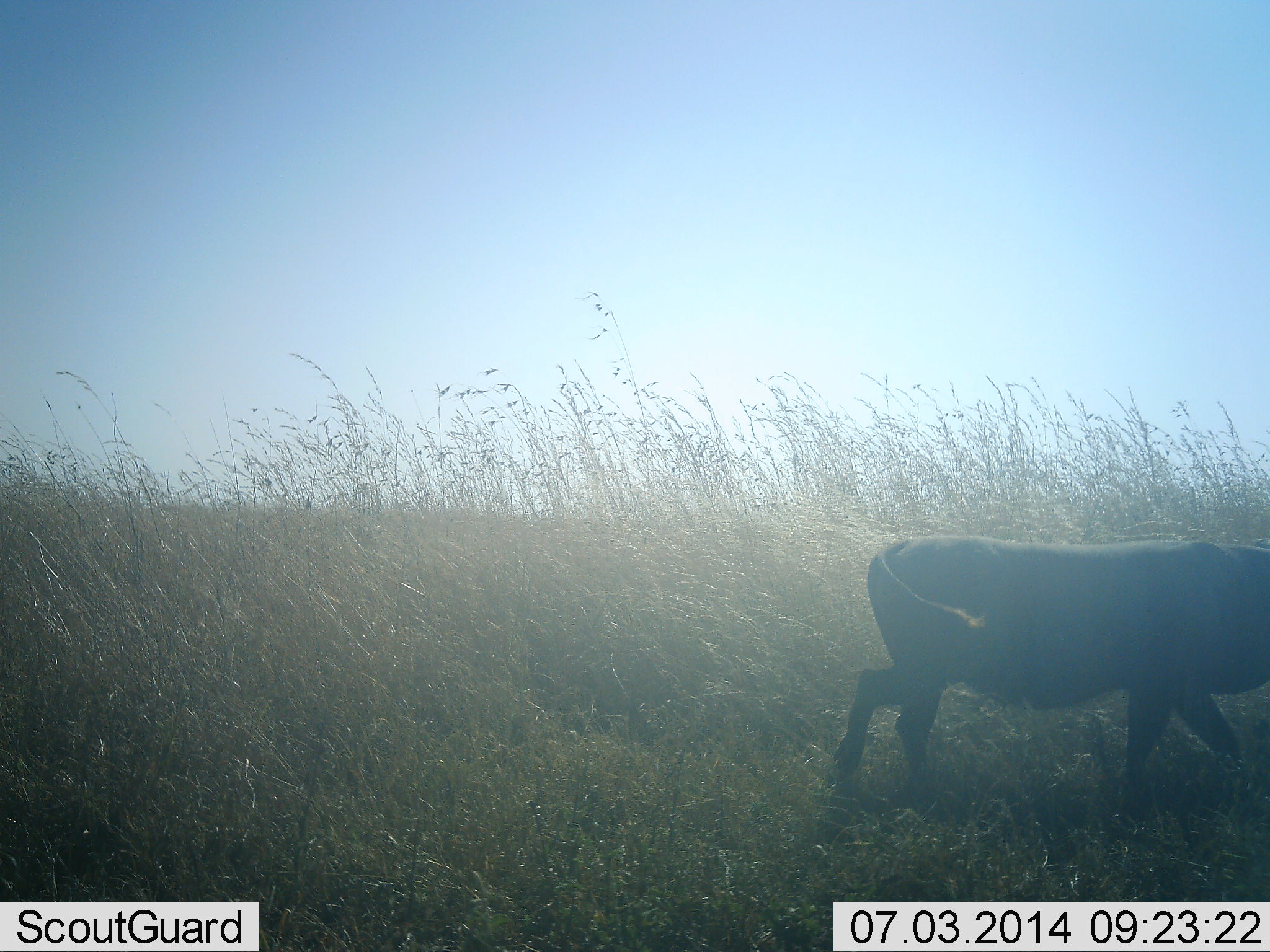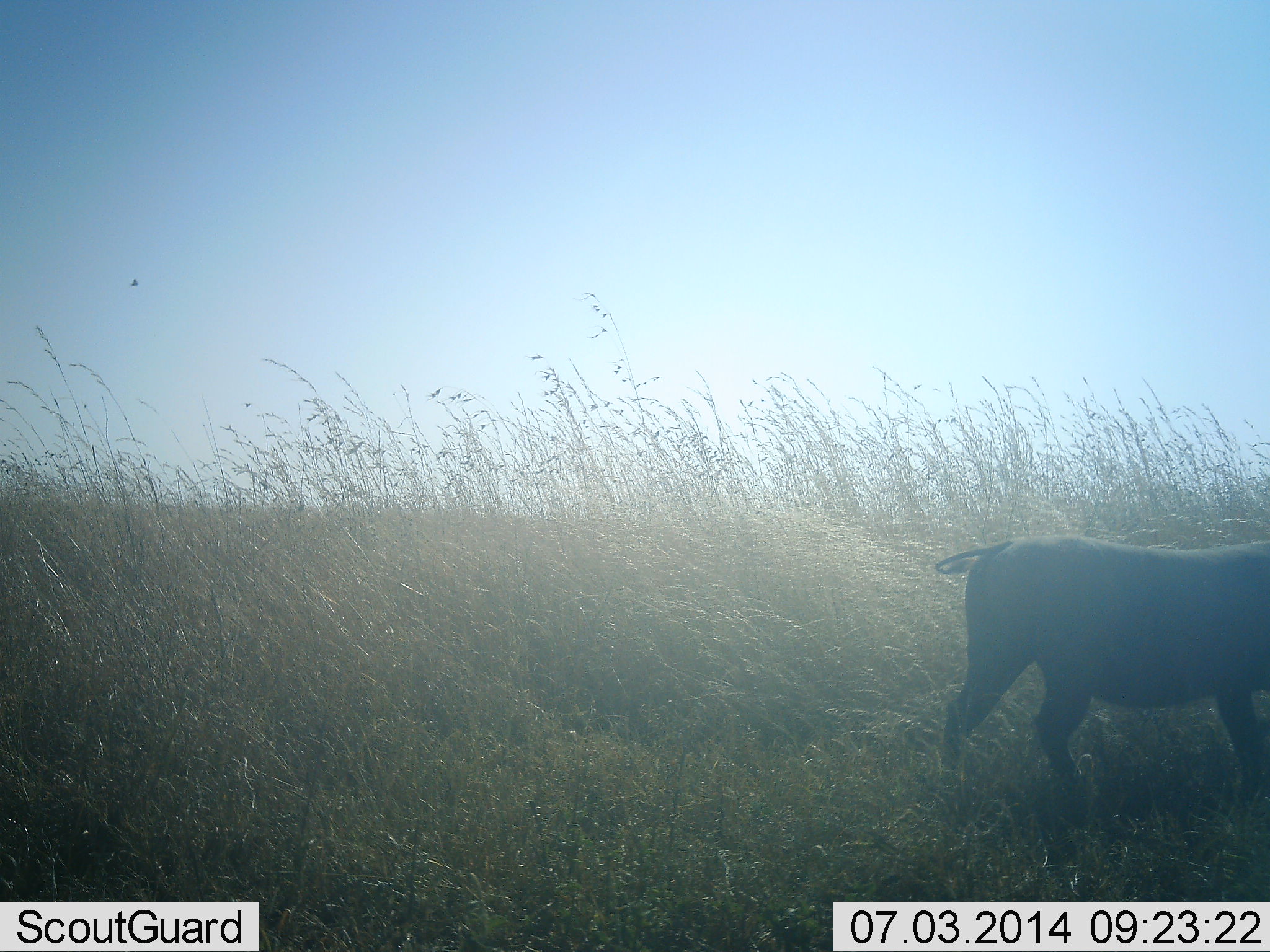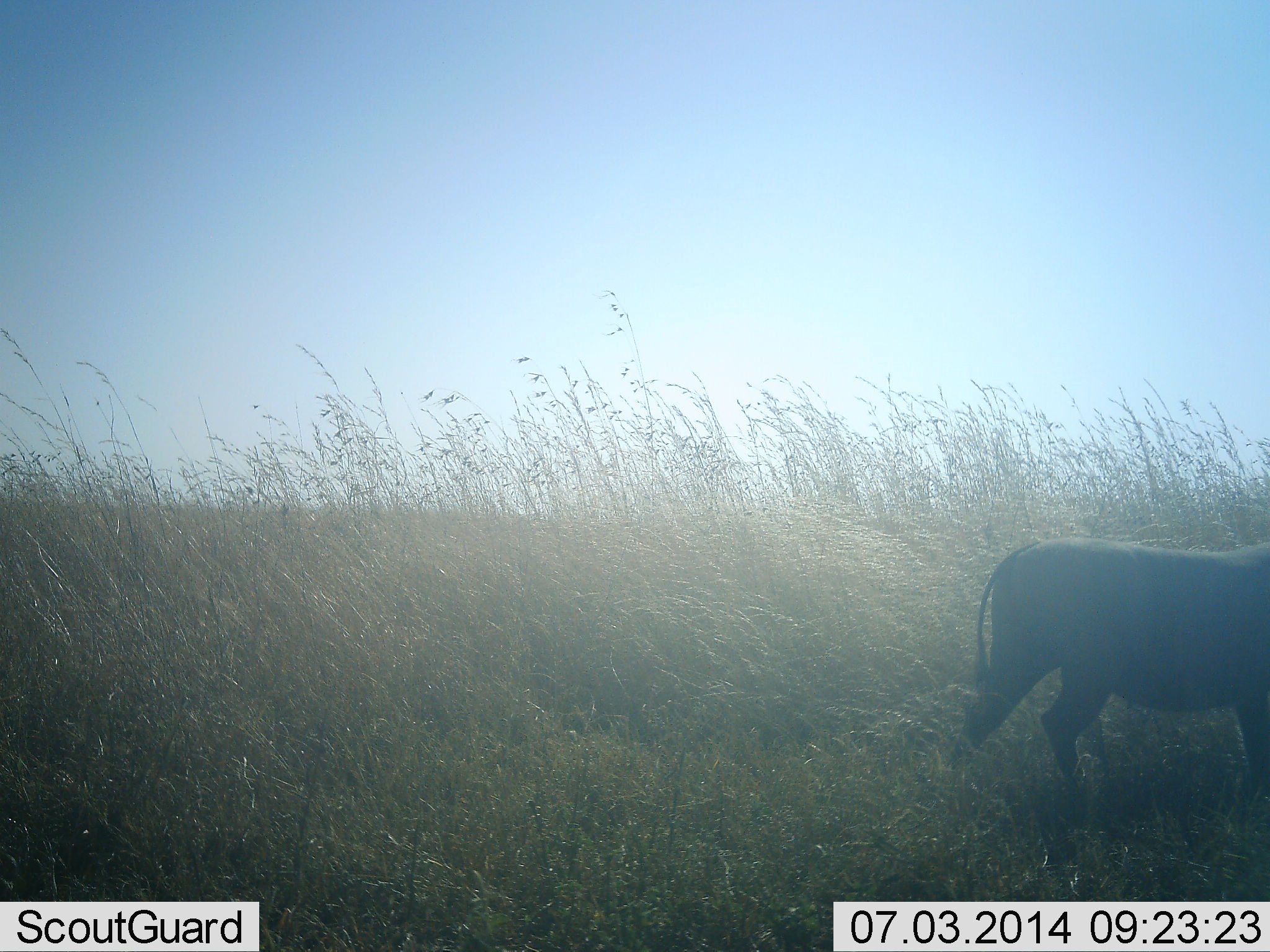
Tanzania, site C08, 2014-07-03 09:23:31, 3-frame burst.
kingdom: Animalia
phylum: Chordata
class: Mammalia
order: Artiodactyla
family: Suidae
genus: Phacochoerus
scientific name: Phacochoerus africanus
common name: warthog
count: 1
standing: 0%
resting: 0%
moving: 100%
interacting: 0%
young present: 0%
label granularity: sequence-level